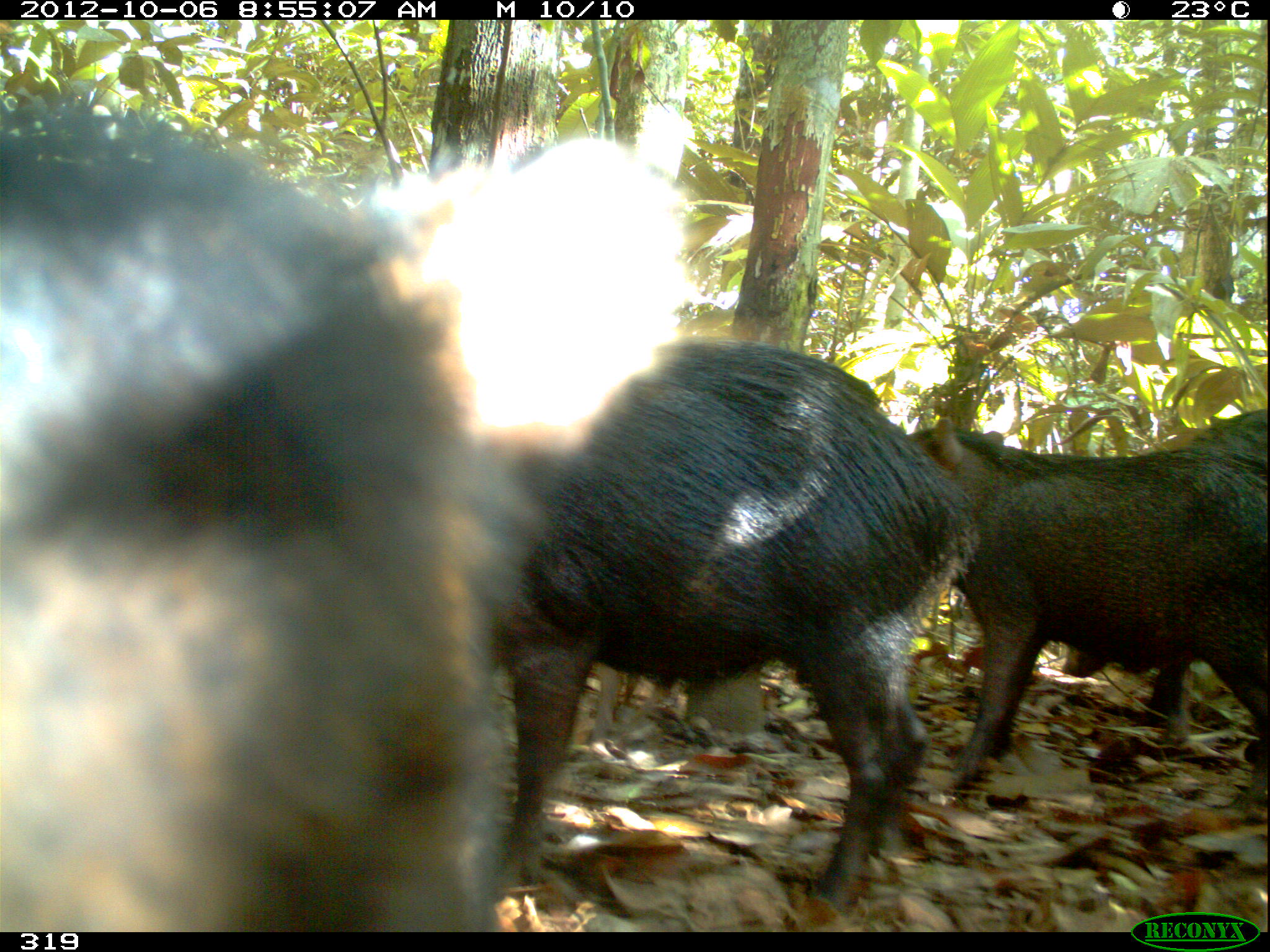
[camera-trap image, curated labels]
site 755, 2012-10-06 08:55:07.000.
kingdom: Animalia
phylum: Chordata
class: Mammalia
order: Artiodactyla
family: Tayassuidae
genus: Tayassu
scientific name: Tayassu pecari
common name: white-lipped peccary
Tayassu pecari (white-lipped peccary).